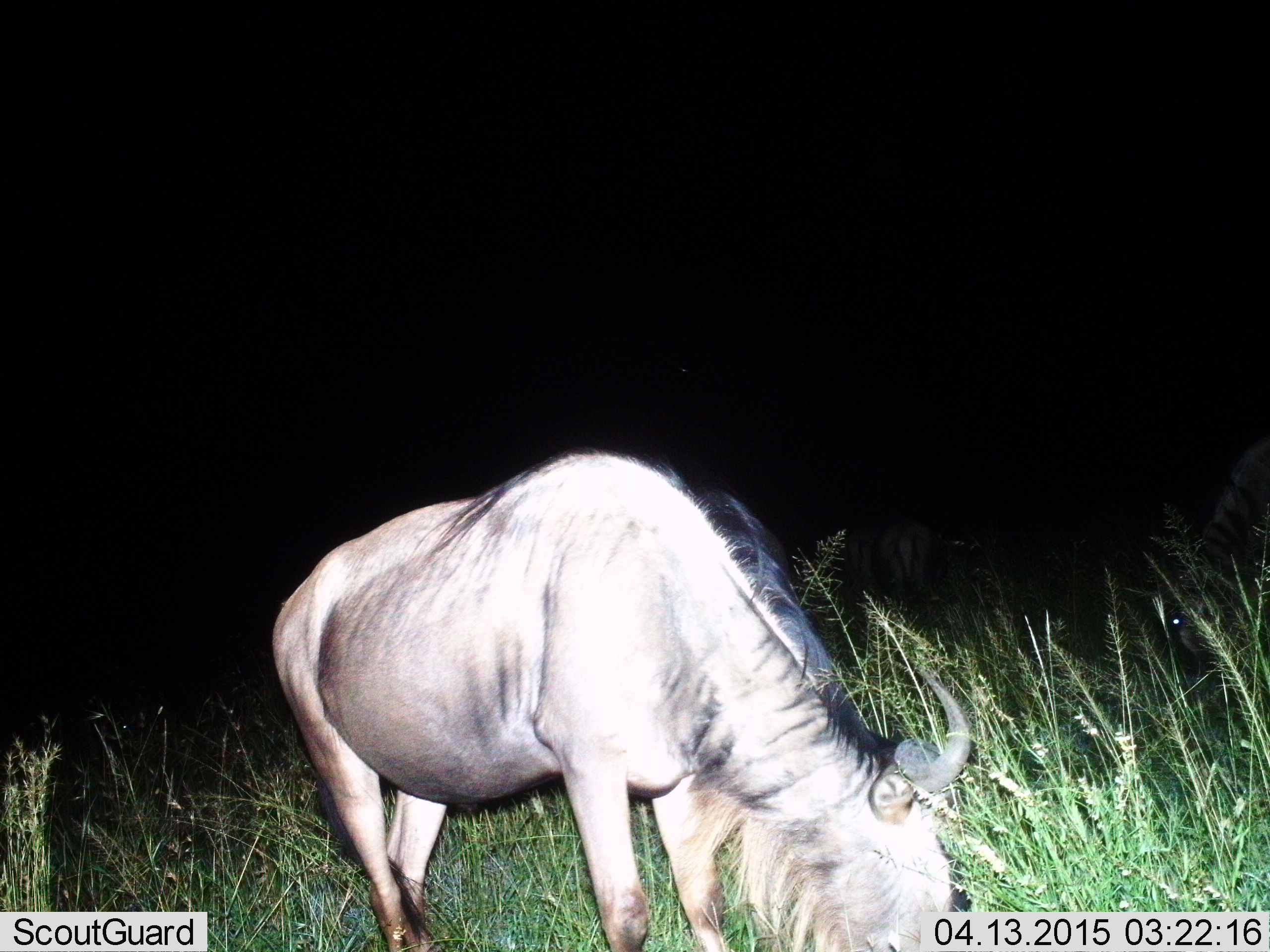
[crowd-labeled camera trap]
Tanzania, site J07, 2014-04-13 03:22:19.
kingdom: Animalia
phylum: Chordata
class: Mammalia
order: Artiodactyla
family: Bovidae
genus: Connochaetes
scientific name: Connochaetes taurinus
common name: blue wildebeest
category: wildebeest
Wildebeest (blue wildebeest) (Connochaetes taurinus), count 1. Behavior (volunteer vote fractions): standing 18%, resting 2%, moving 2%, interacting 0%. Young present (vote fraction): 0%. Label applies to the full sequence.